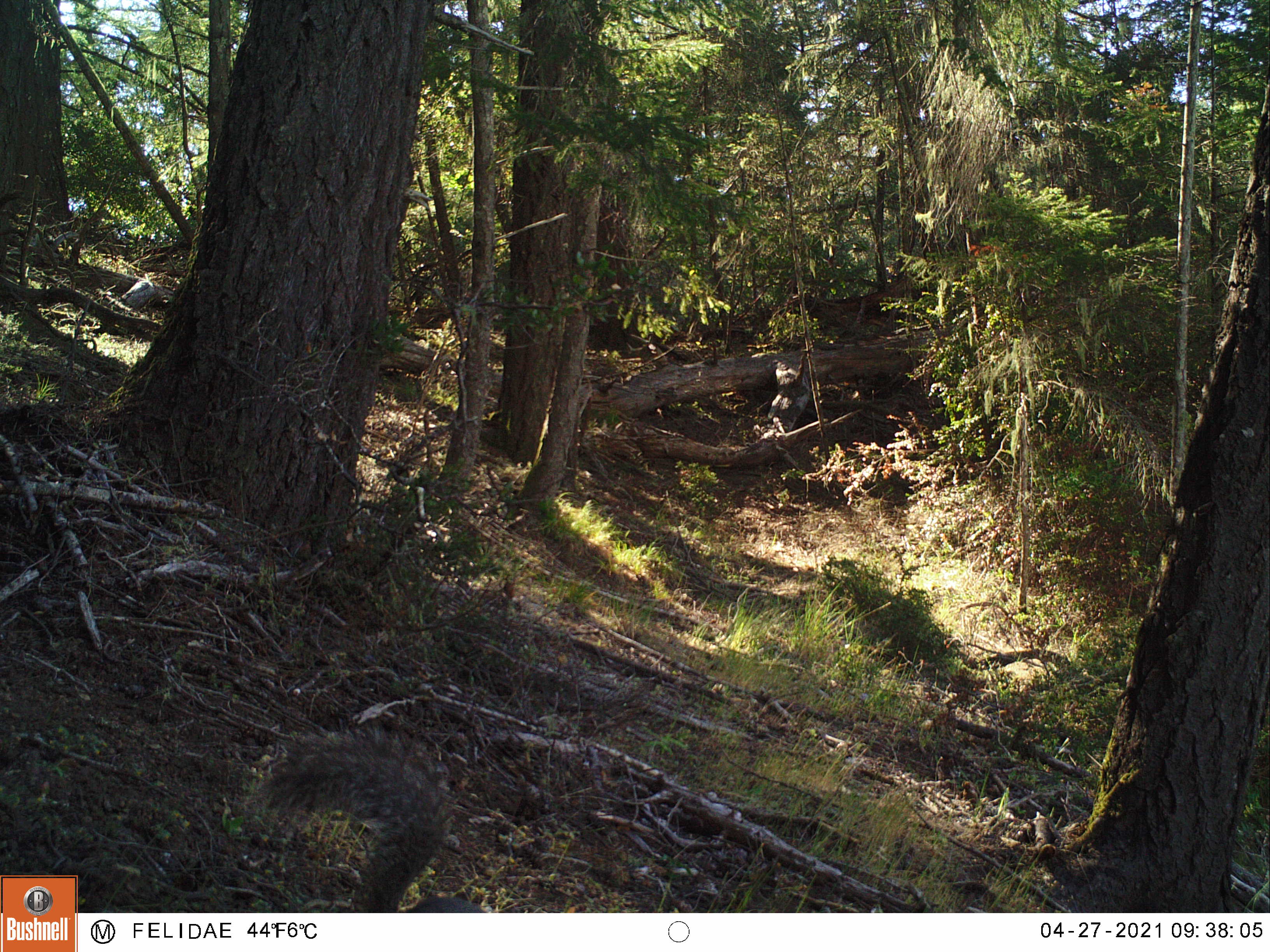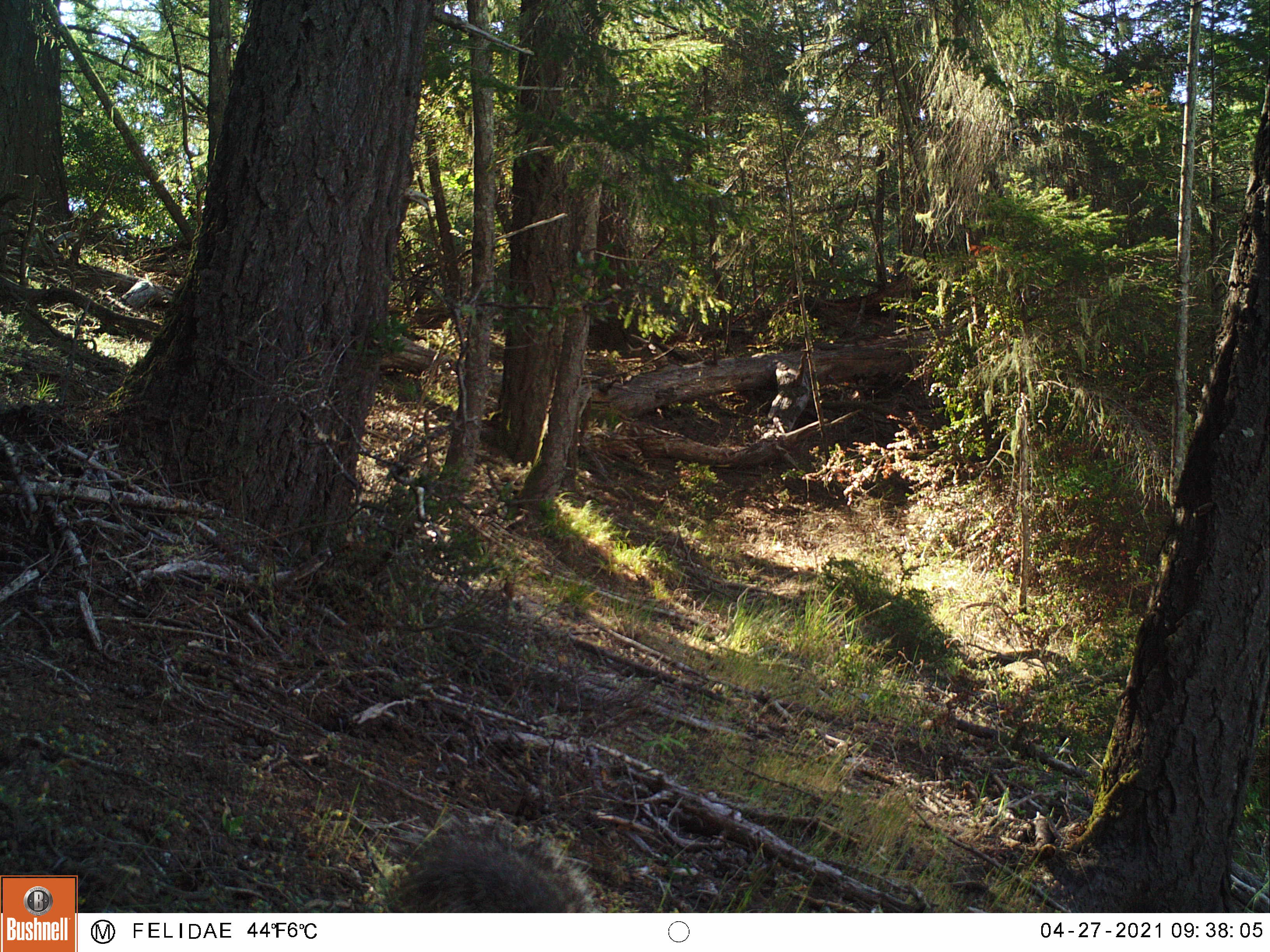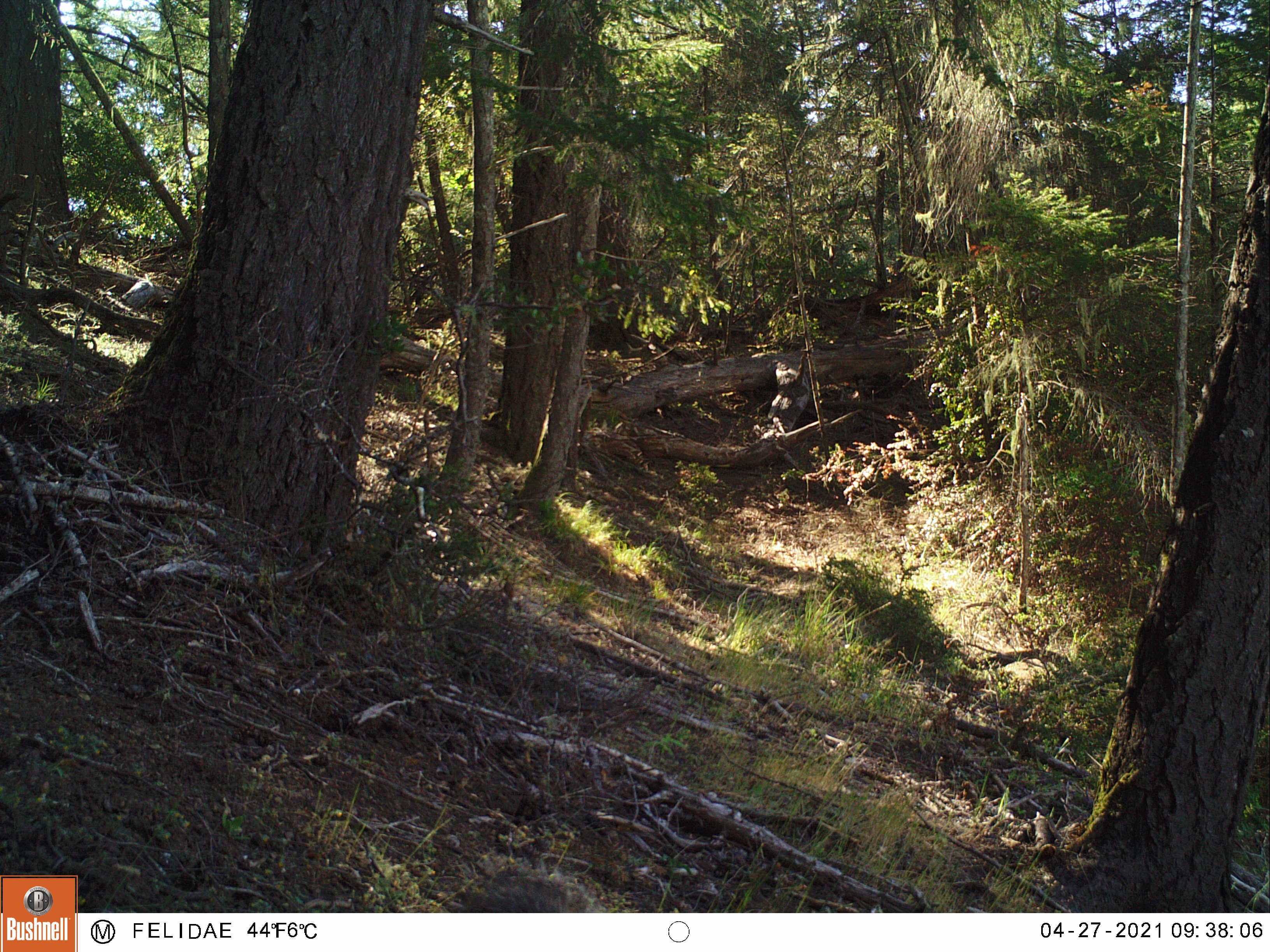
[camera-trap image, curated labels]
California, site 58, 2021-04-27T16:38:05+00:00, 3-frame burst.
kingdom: Animalia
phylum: Chordata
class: Mammalia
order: Carnivora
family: Canidae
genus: Urocyon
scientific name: Urocyon cinereoargenteus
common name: gray fox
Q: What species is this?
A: Gray fox (Urocyon cinereoargenteus).